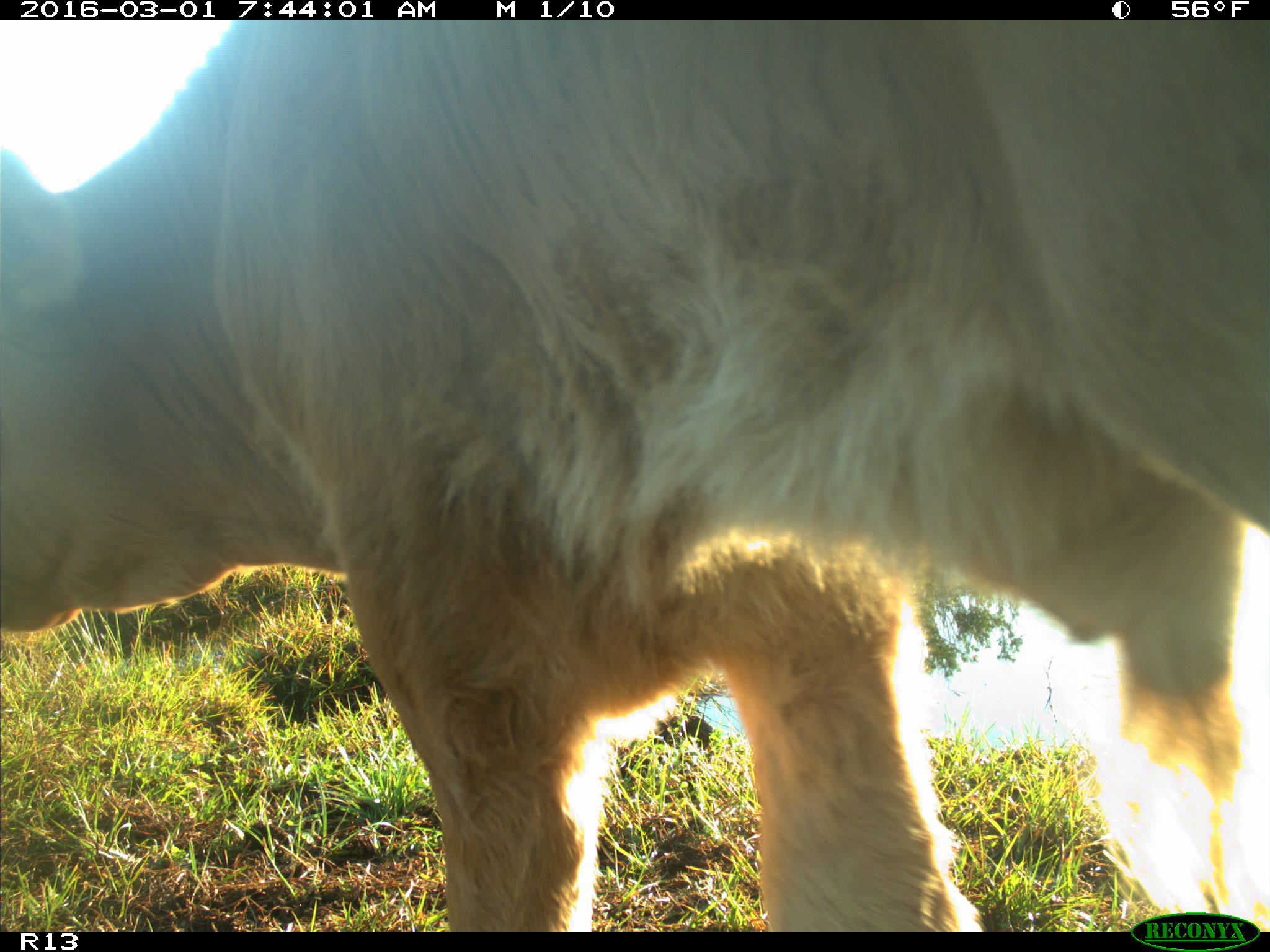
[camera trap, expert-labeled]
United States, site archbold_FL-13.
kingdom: Animalia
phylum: Chordata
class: Mammalia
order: Artiodactyla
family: Bovidae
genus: Bos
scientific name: Bos taurus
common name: domestic cow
Bos taurus (domestic cow).